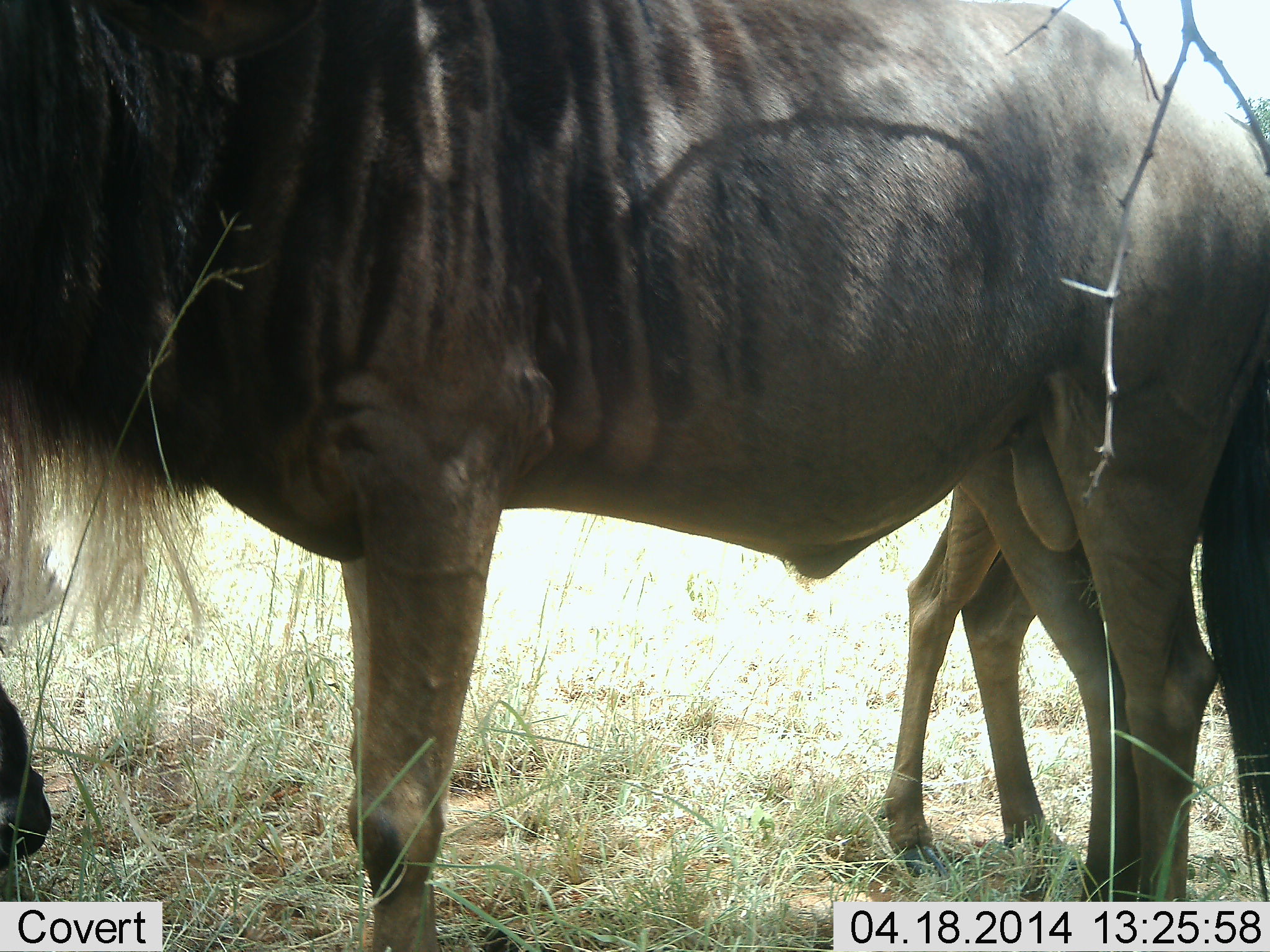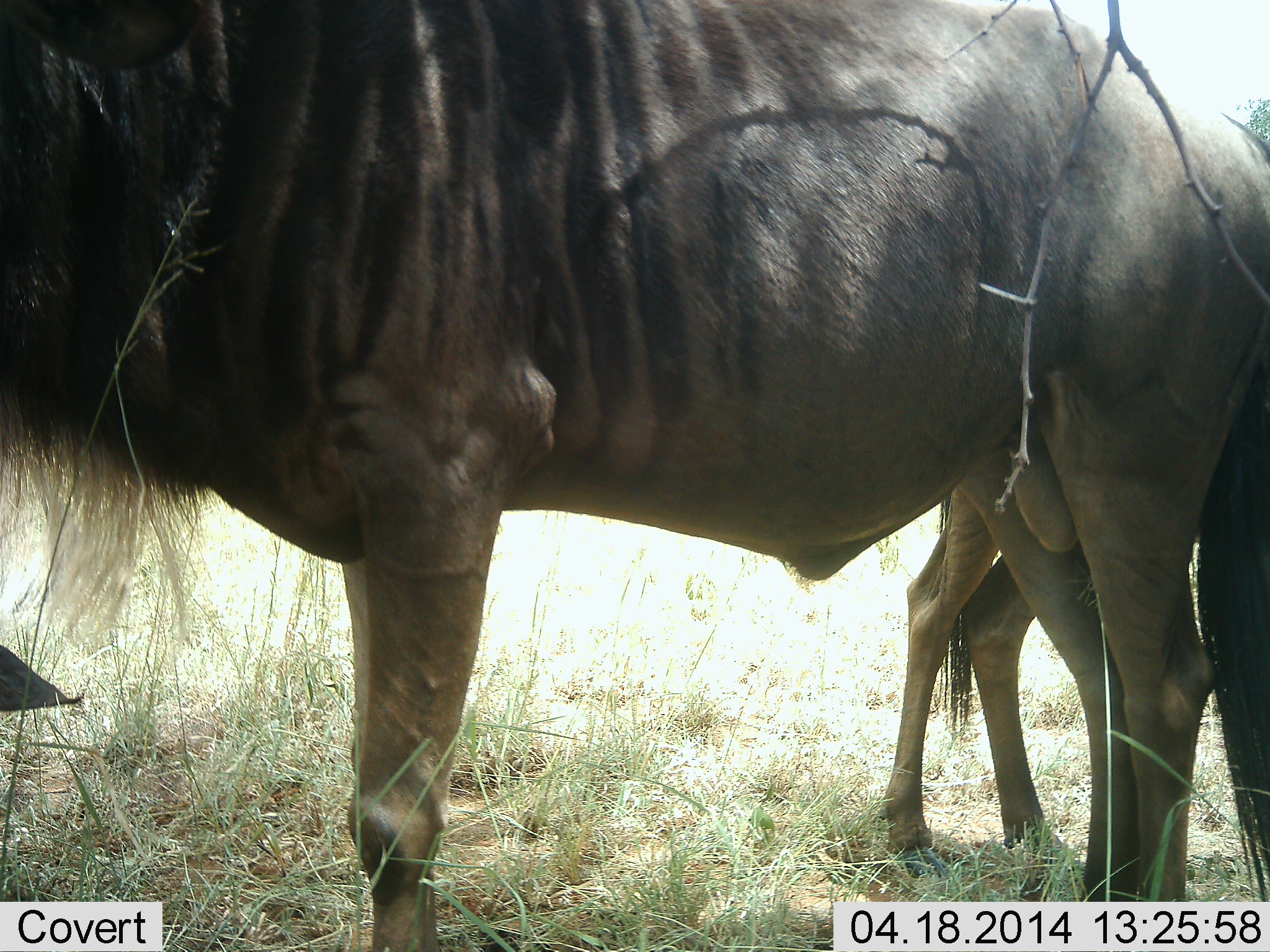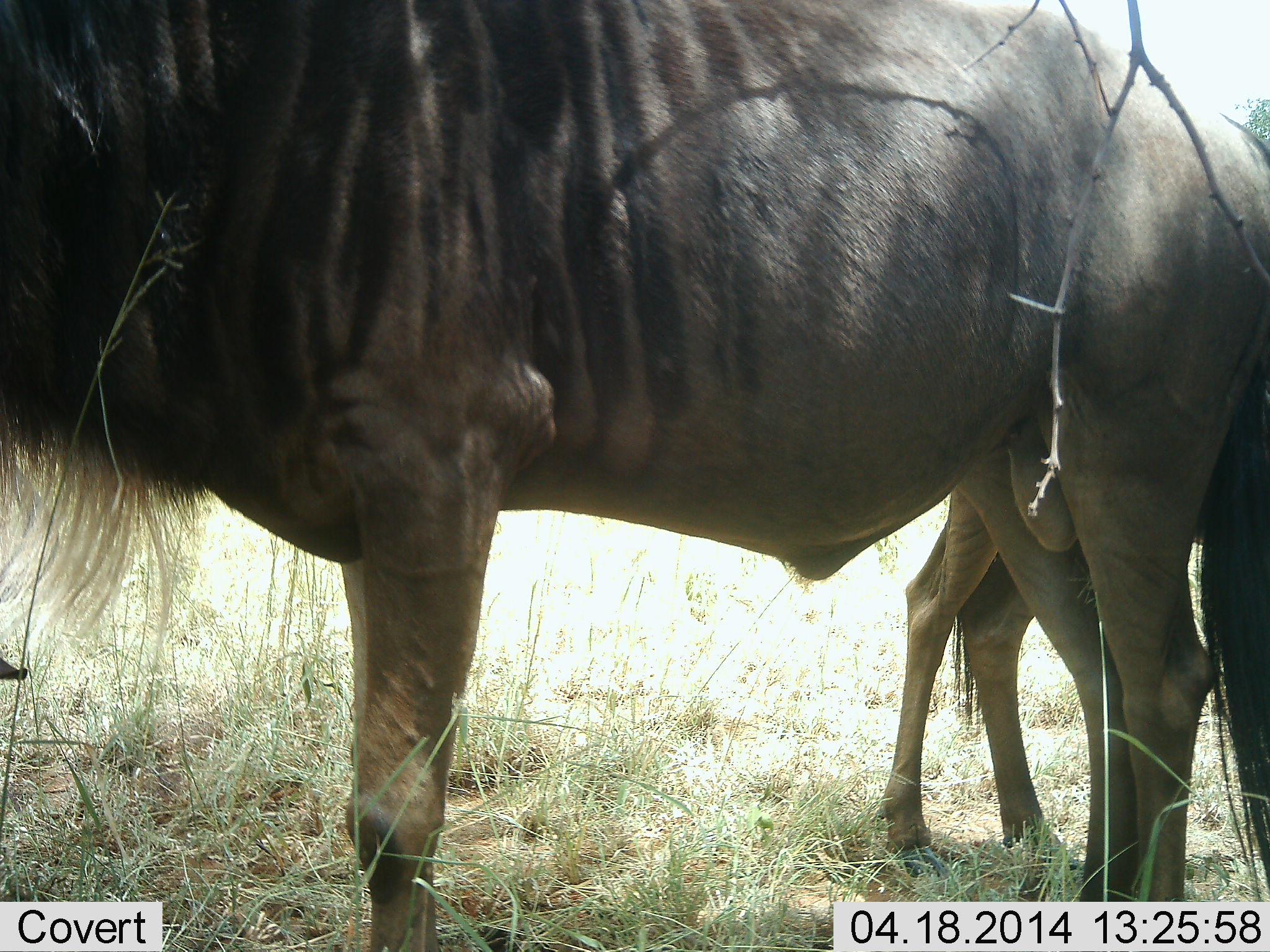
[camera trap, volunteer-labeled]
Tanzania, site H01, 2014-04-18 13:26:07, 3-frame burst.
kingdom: Animalia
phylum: Chordata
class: Mammalia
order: Artiodactyla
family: Bovidae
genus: Connochaetes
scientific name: Connochaetes taurinus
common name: blue wildebeest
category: wildebeest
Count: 3.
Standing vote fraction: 80%.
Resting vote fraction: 40%.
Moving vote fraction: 10%.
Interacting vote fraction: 10%.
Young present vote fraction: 10%.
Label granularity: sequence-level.